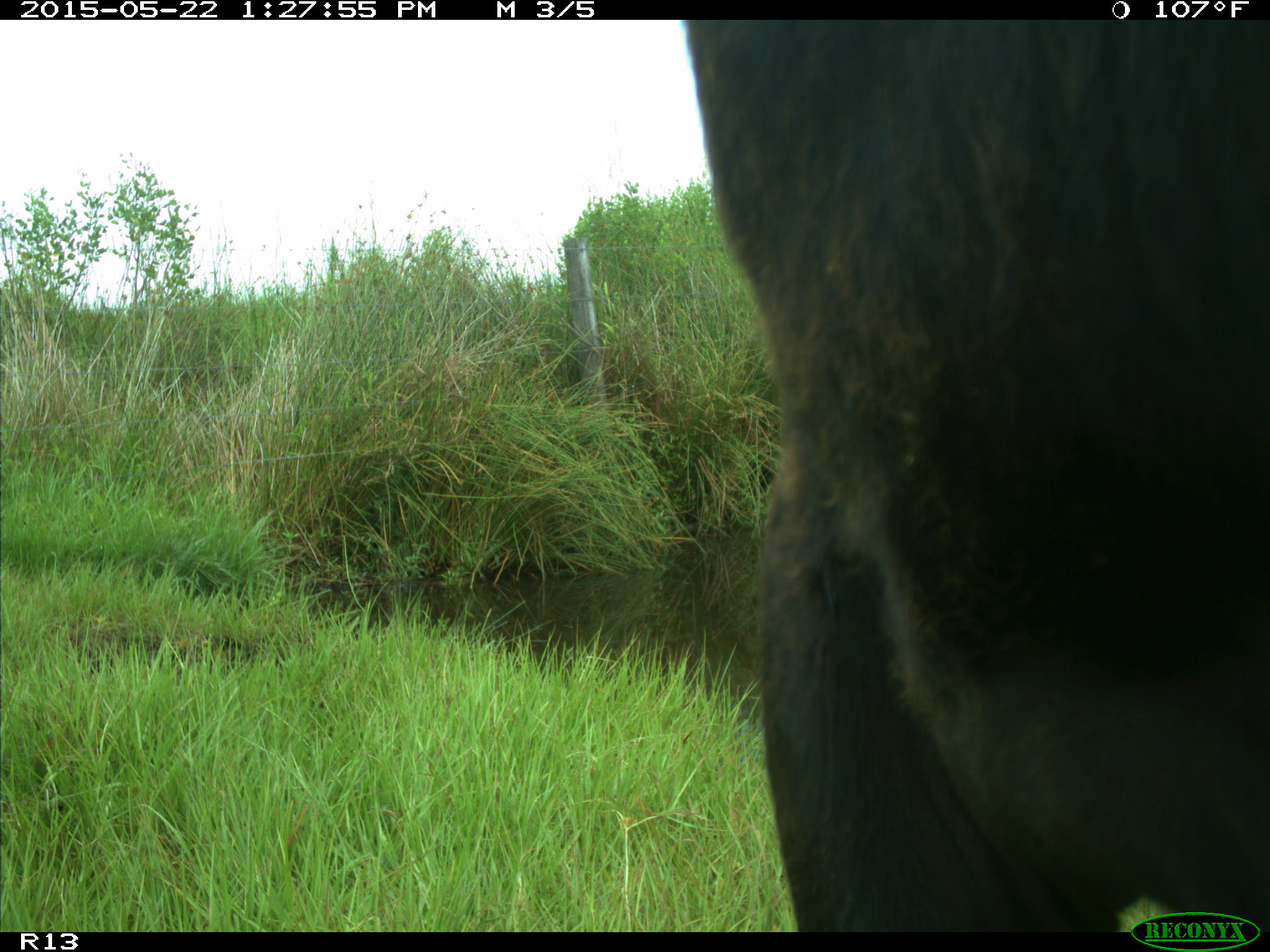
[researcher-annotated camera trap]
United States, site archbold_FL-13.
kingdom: Animalia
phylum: Chordata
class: Mammalia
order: Artiodactyla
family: Bovidae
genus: Bos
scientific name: Bos taurus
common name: domestic cow